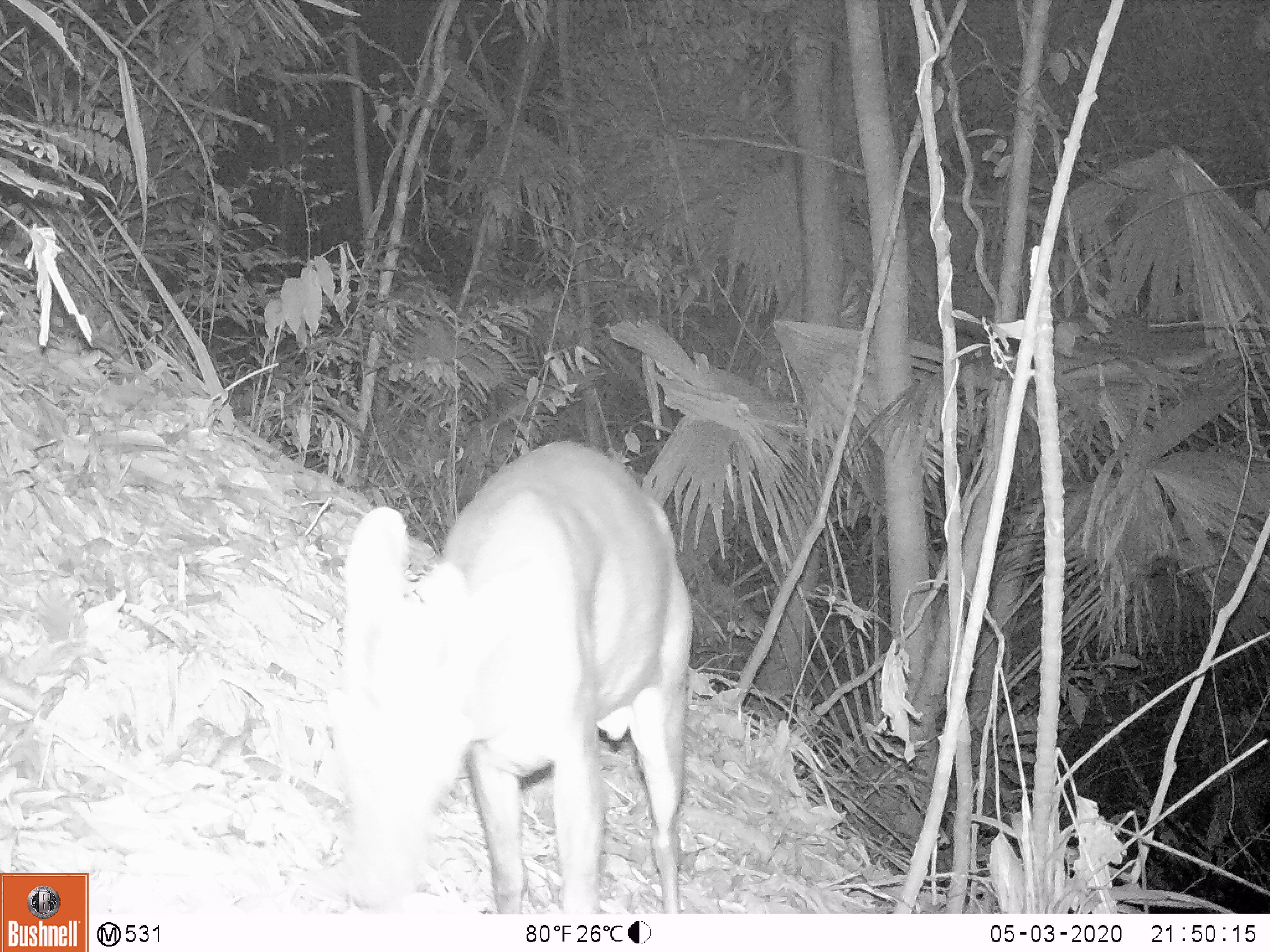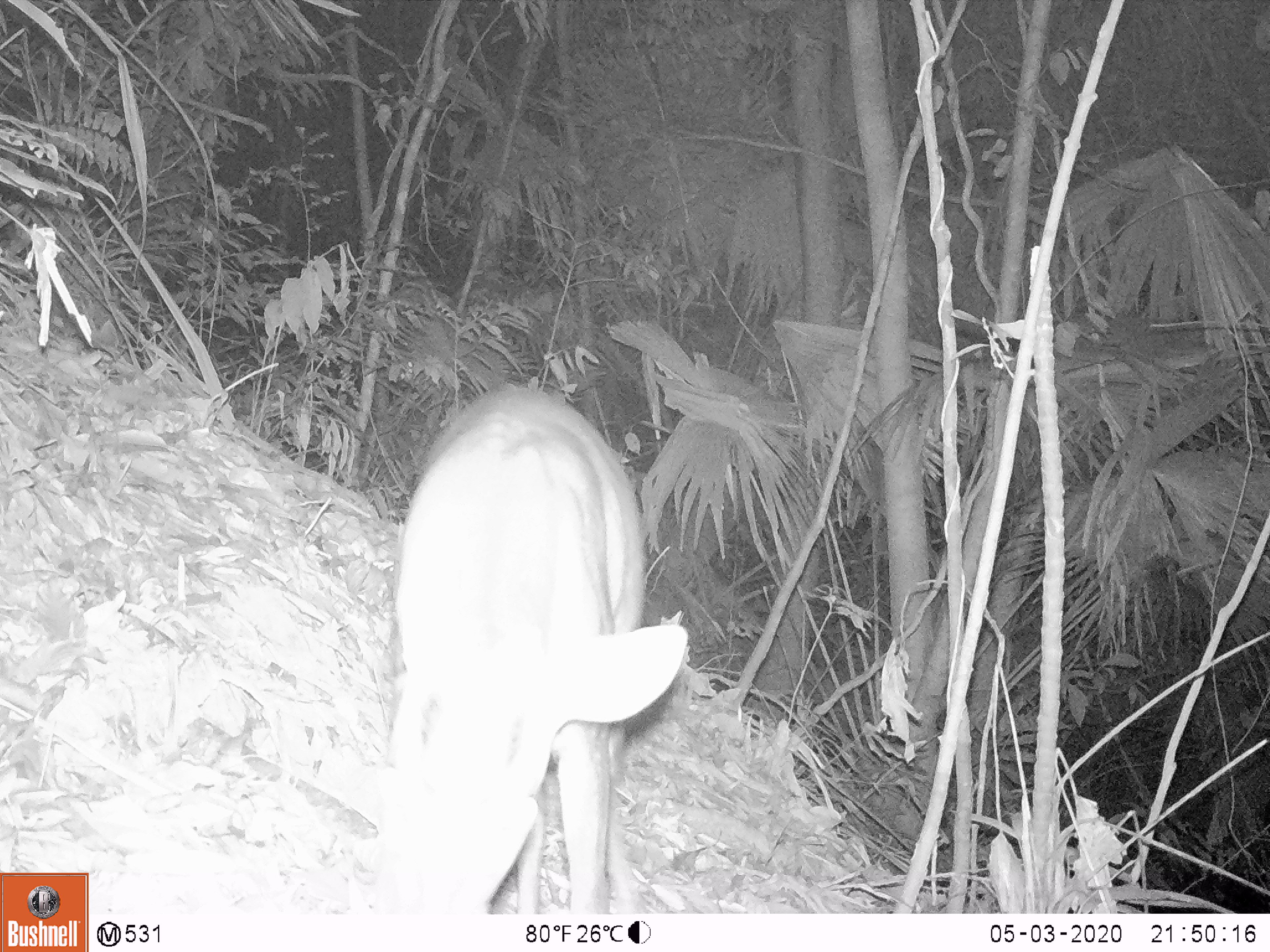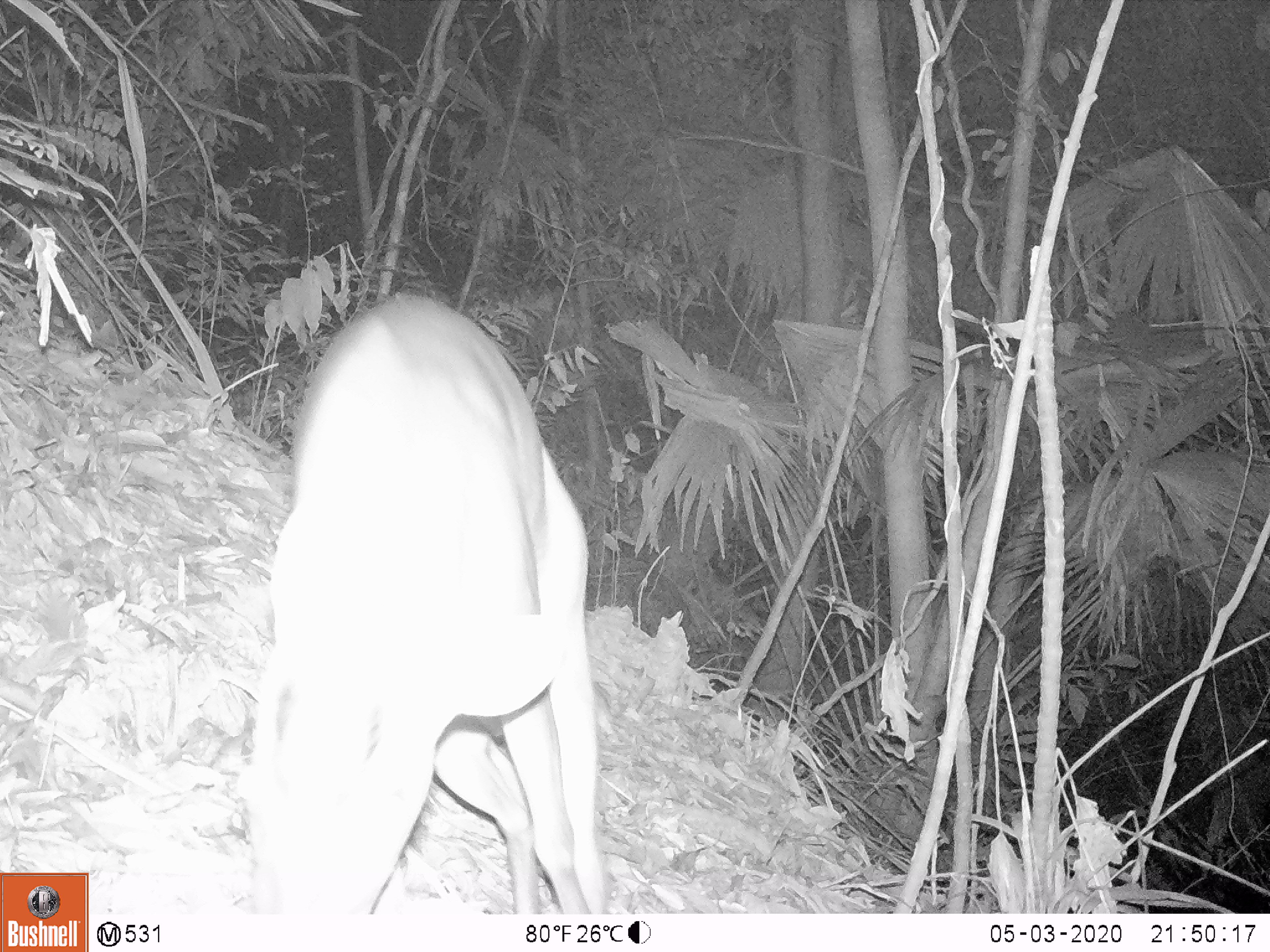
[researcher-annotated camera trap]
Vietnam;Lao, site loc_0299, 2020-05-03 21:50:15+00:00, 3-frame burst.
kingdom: Animalia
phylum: Chordata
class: Mammalia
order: Artiodactyla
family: Cervidae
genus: Muntiacus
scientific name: Muntiacus rooseveltorum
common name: roosevelt's muntjac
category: roosevelts muntjac group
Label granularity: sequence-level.